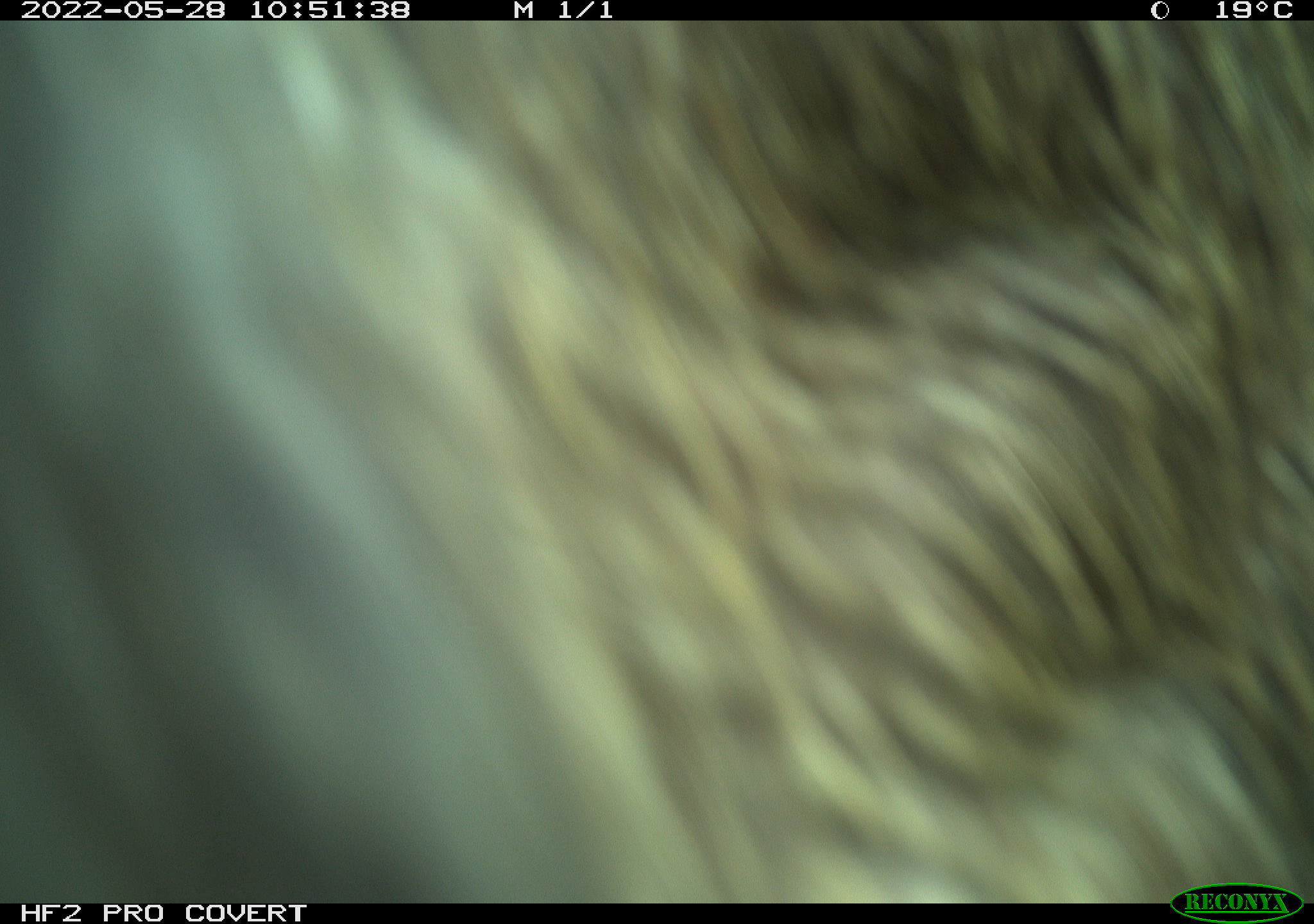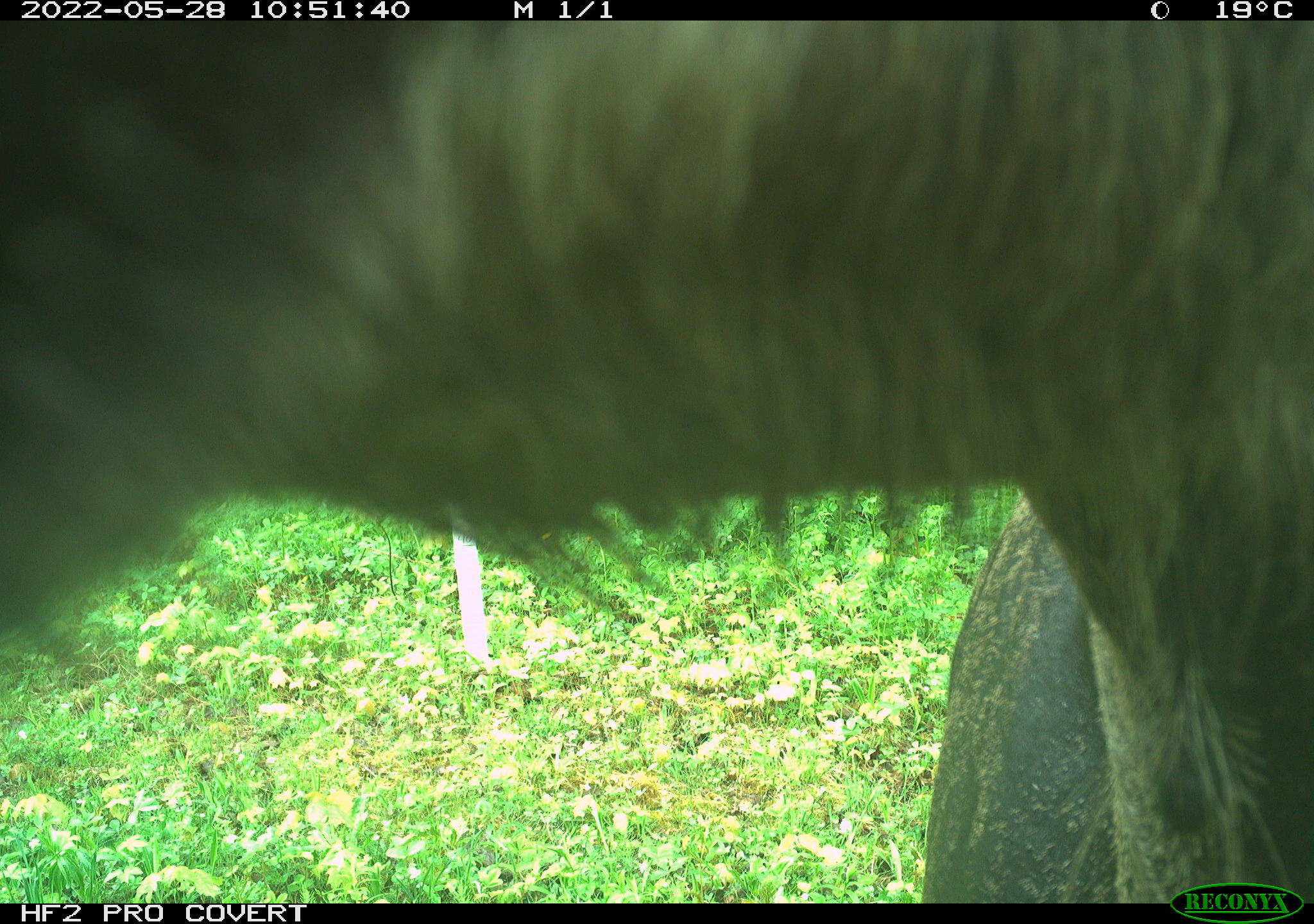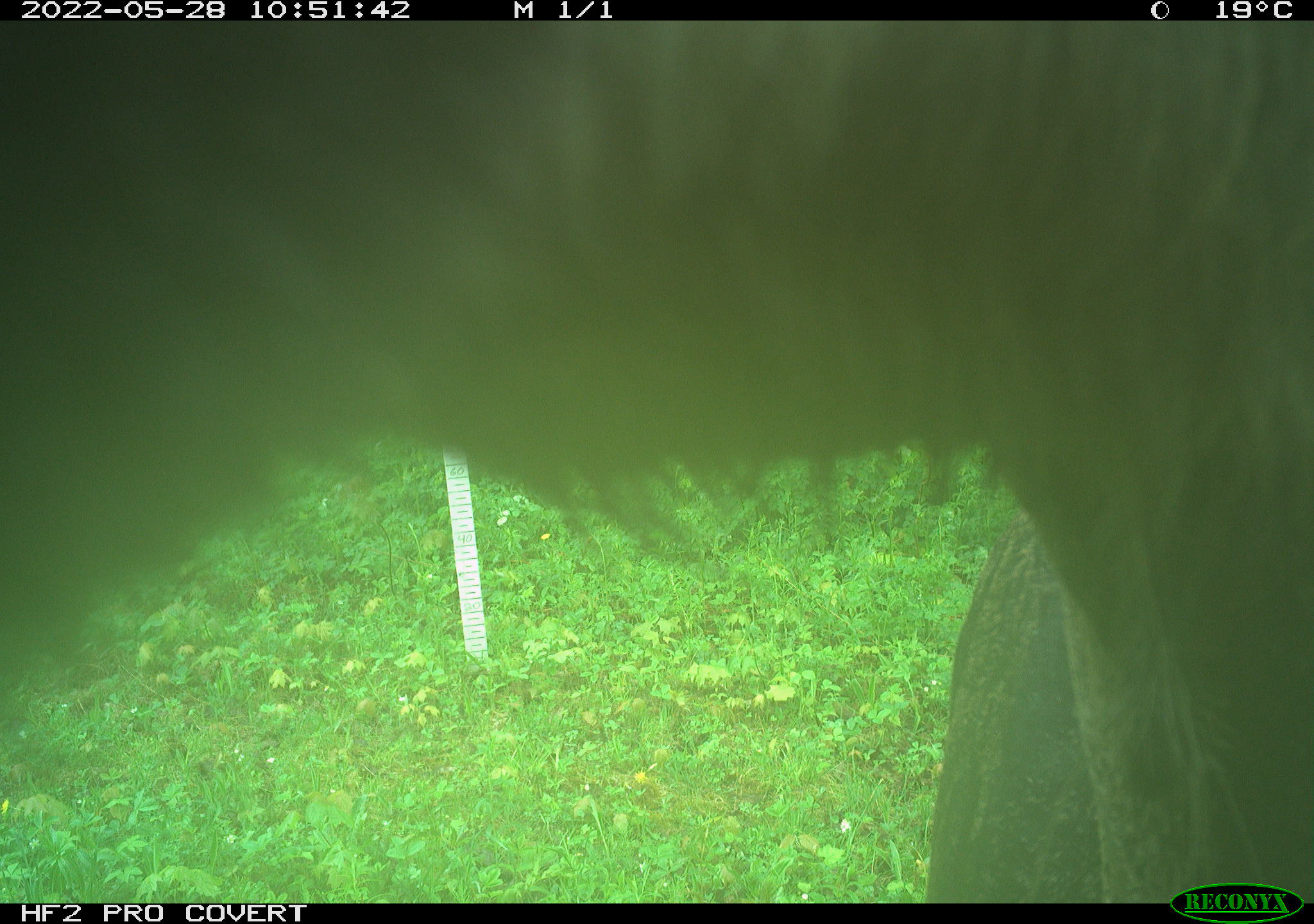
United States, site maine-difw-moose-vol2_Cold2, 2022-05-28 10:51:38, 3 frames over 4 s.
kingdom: Animalia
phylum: Chordata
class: Mammalia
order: Artiodactyla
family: Cervidae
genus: Alces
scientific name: Alces alces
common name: moose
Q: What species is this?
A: Moose (Alces alces).